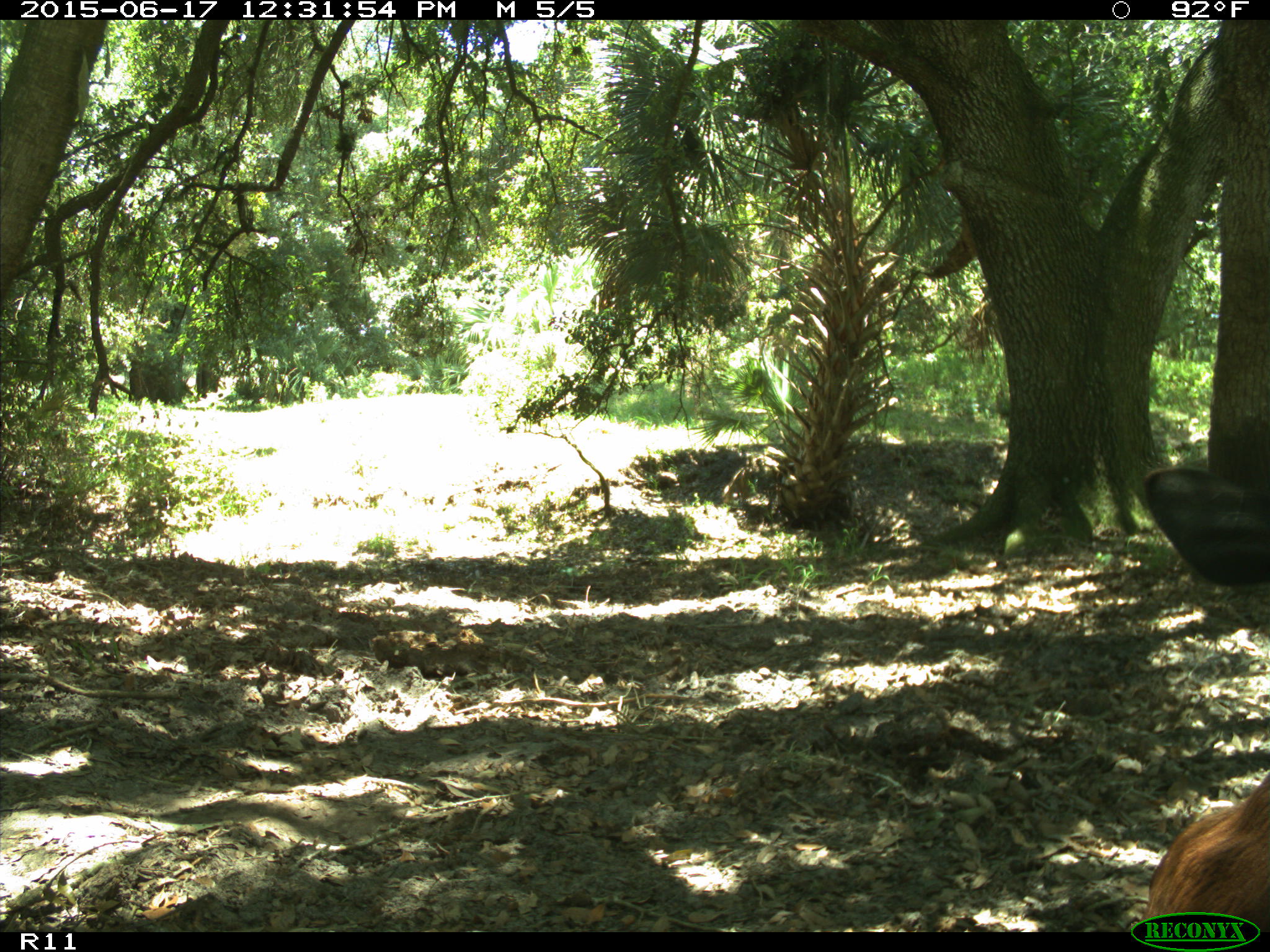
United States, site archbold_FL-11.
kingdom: Animalia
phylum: Chordata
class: Mammalia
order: Artiodactyla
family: Bovidae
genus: Bos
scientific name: Bos taurus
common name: domestic cow